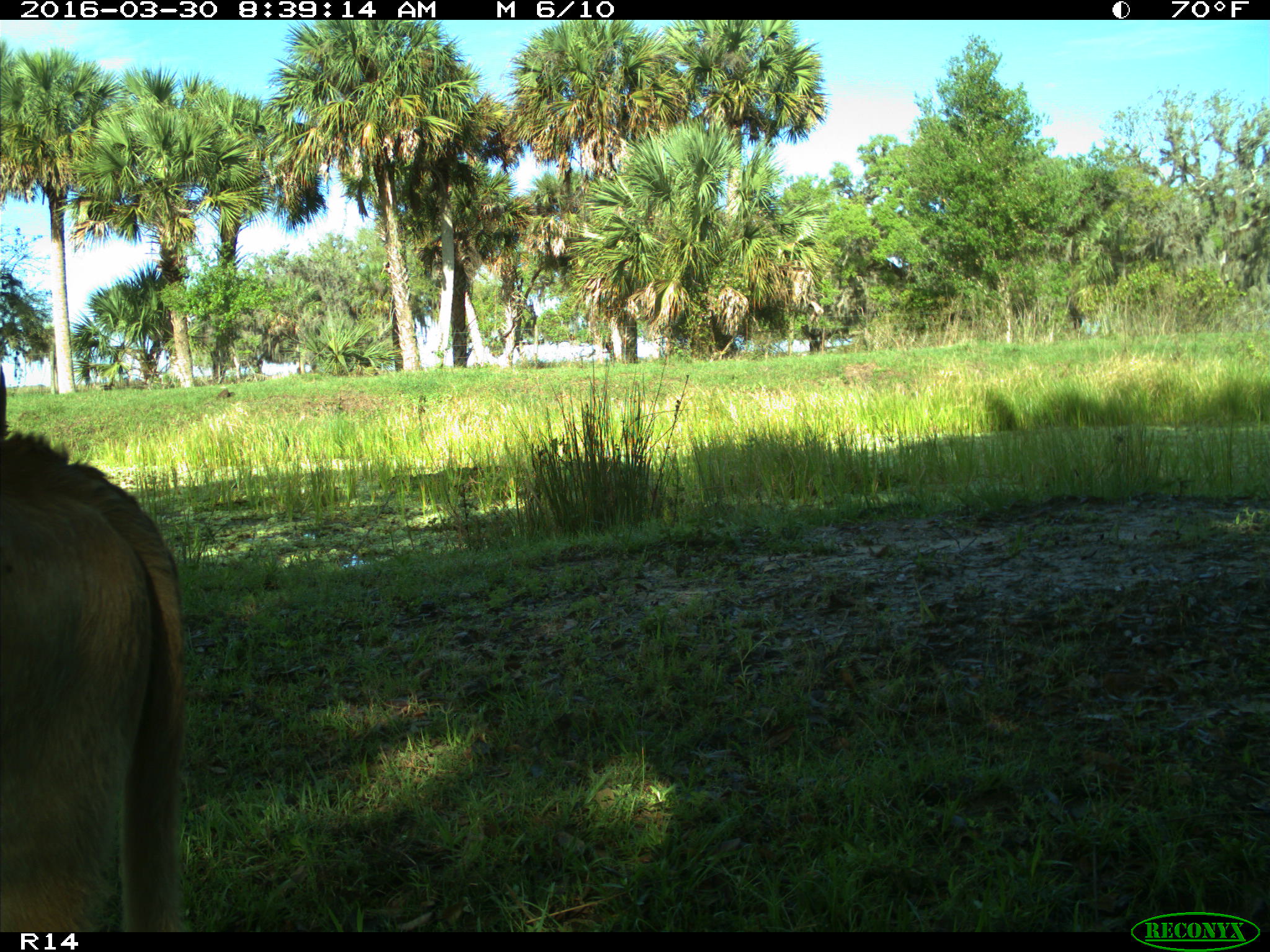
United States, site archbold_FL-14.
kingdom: Animalia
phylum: Chordata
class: Mammalia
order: Artiodactyla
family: Bovidae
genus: Bos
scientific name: Bos taurus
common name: domestic cow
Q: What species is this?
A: Bos taurus (domestic cow).